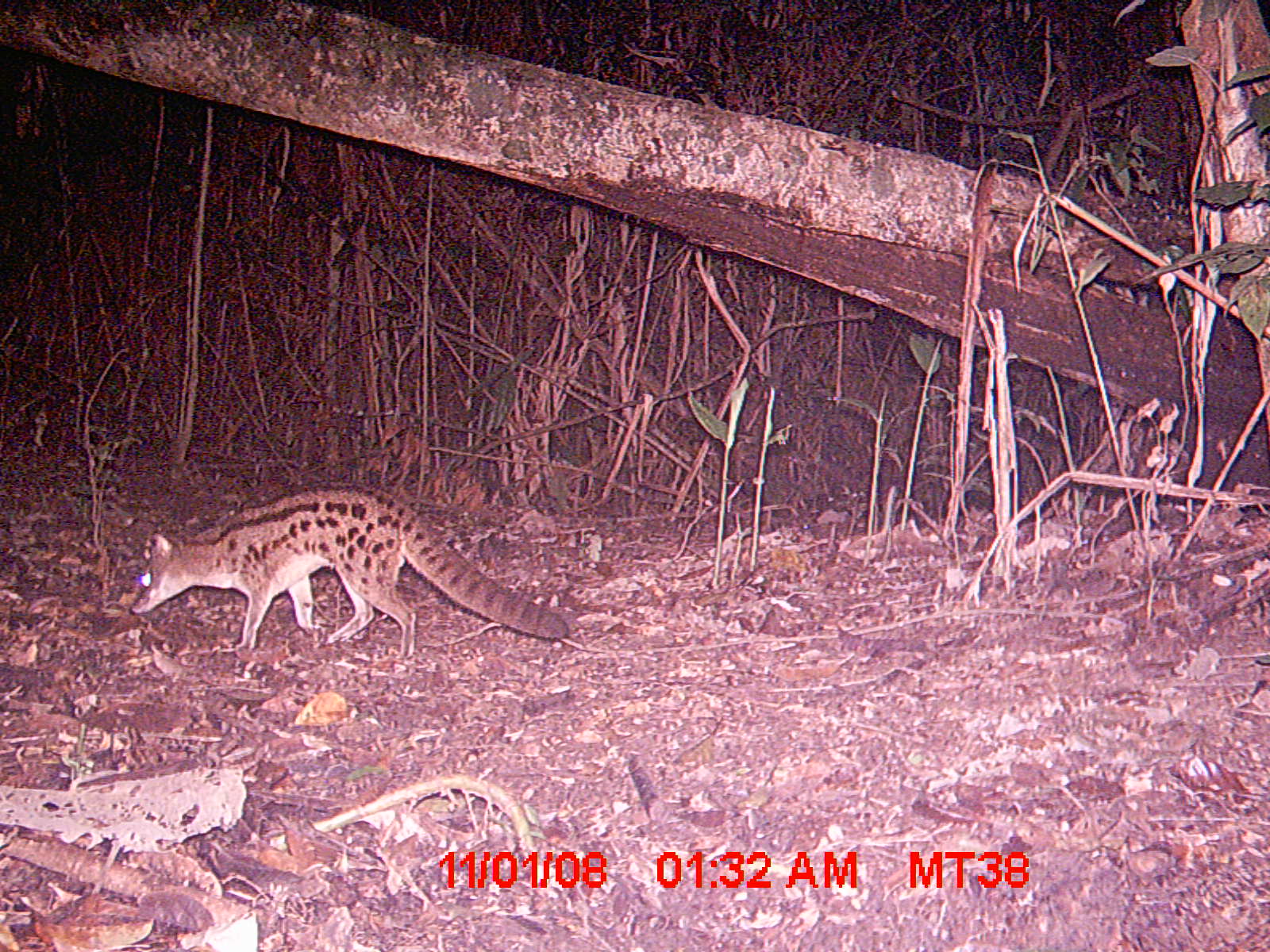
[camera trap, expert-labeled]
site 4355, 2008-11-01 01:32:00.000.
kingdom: Animalia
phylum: Chordata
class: Aves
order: Cuculiformes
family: Cuculidae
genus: Coua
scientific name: Coua serriana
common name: red-breasted coua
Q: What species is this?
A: Coua serriana (red-breasted coua).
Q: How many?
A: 1.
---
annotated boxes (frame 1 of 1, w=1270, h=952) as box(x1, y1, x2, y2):
coua serriana: box(128, 480, 569, 659)